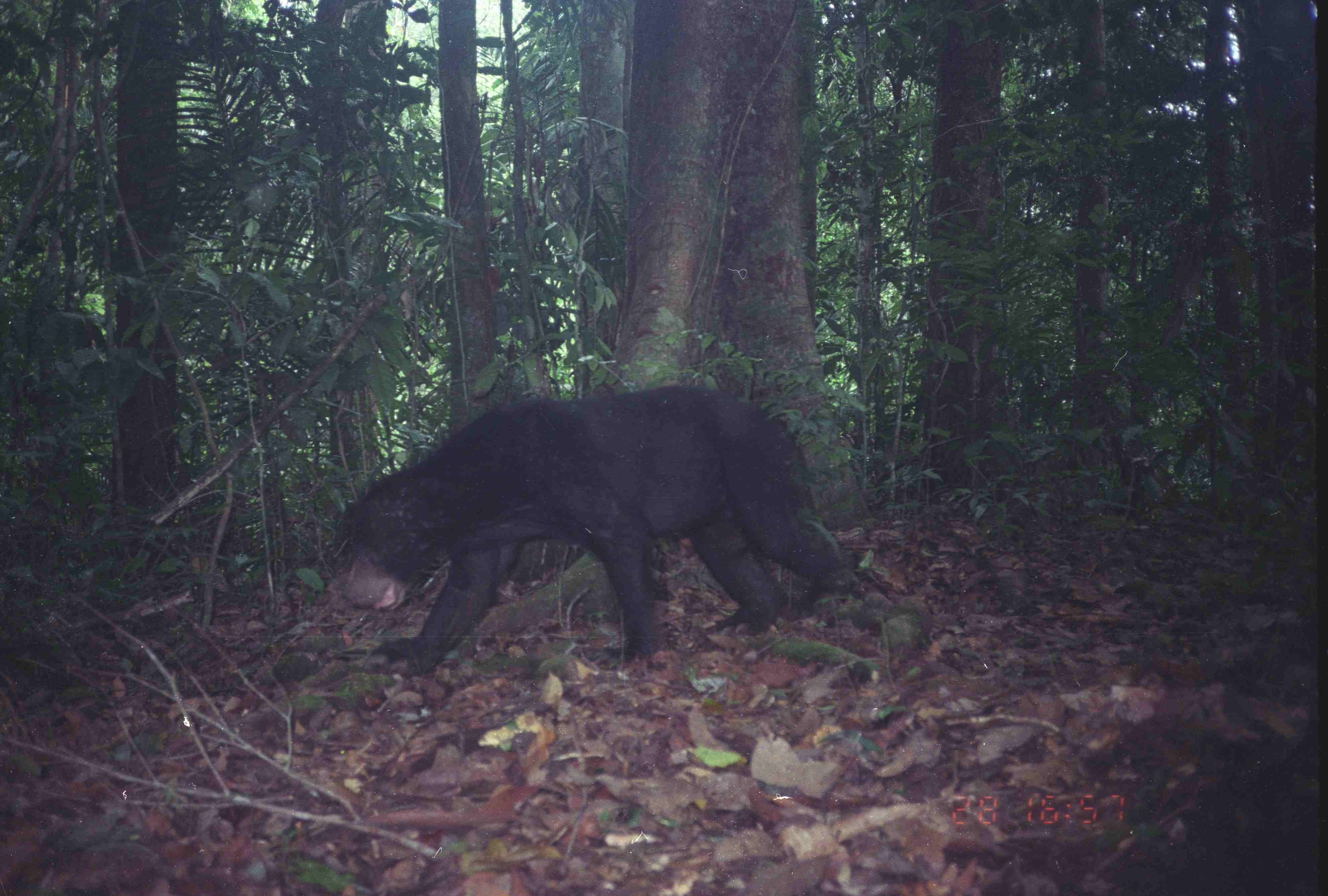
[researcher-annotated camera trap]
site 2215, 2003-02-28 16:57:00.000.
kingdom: Animalia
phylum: Chordata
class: Mammalia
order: Carnivora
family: Ursidae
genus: Helarctos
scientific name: Helarctos malayanus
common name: sun bear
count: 1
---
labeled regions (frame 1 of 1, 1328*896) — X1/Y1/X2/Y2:
helarctos malayanus: 334/382/861/680